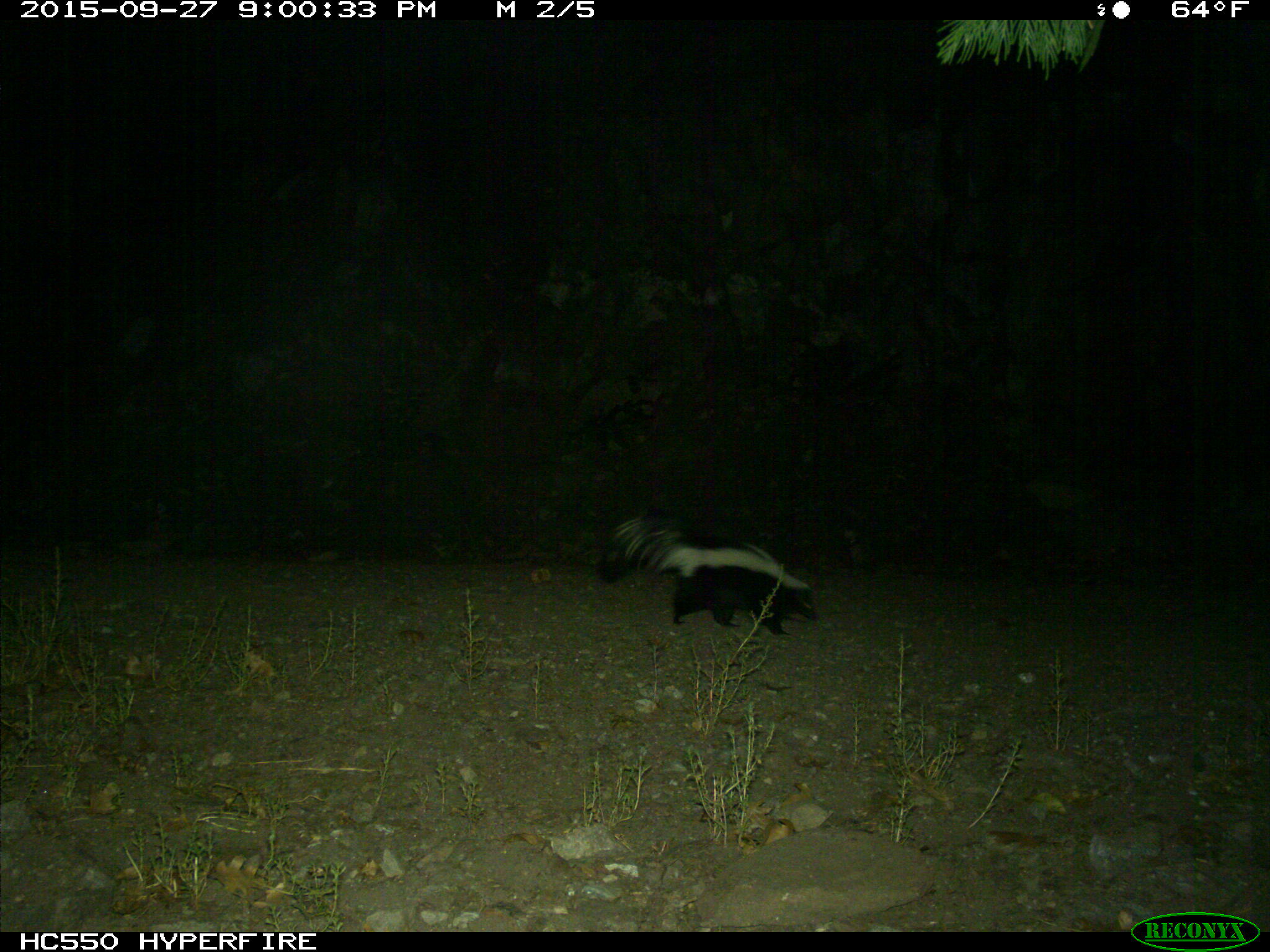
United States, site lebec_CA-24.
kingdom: Animalia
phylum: Chordata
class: Mammalia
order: Carnivora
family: Mephitidae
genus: Mephitis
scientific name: Mephitis mephitis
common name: striped skunk